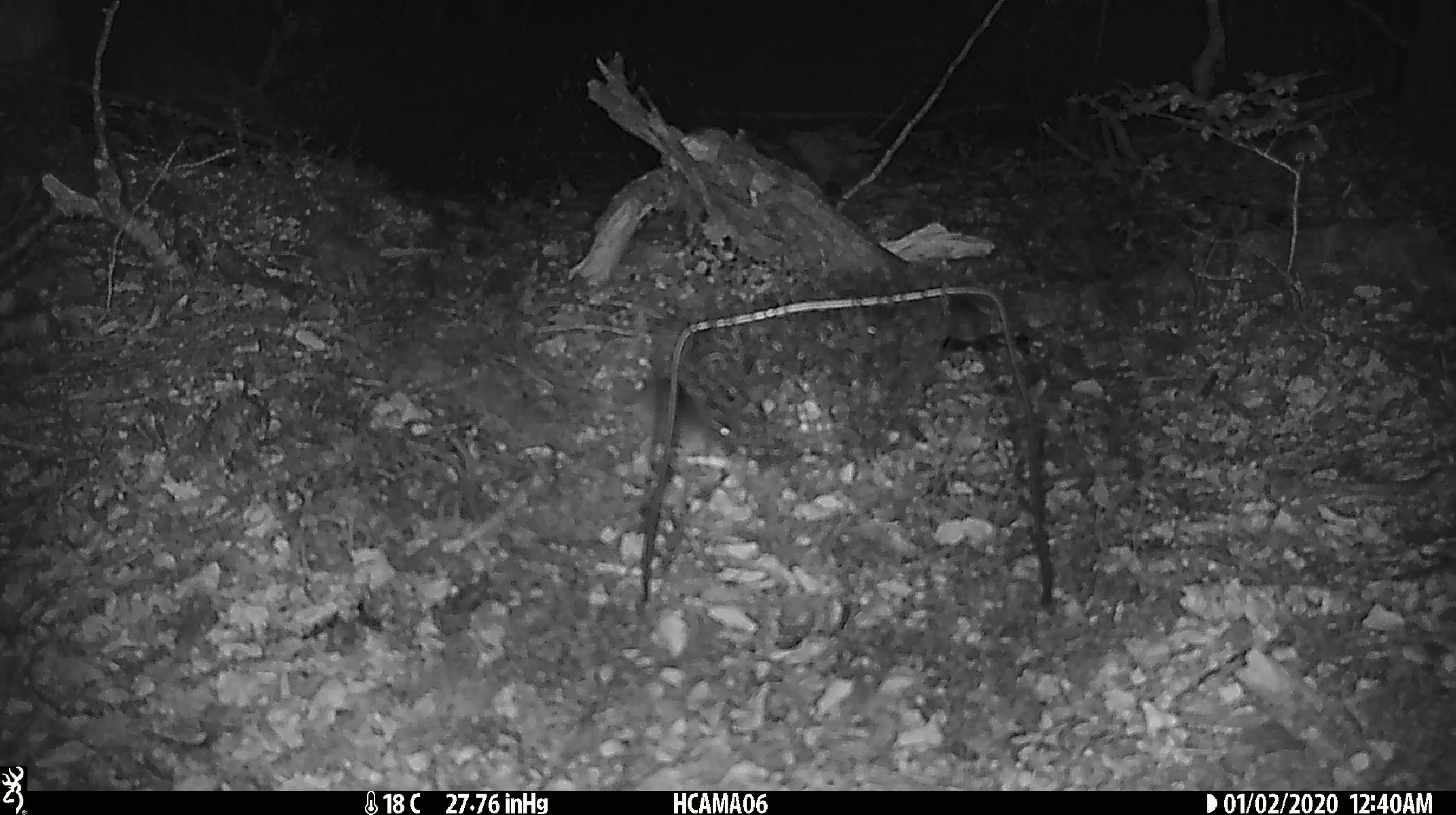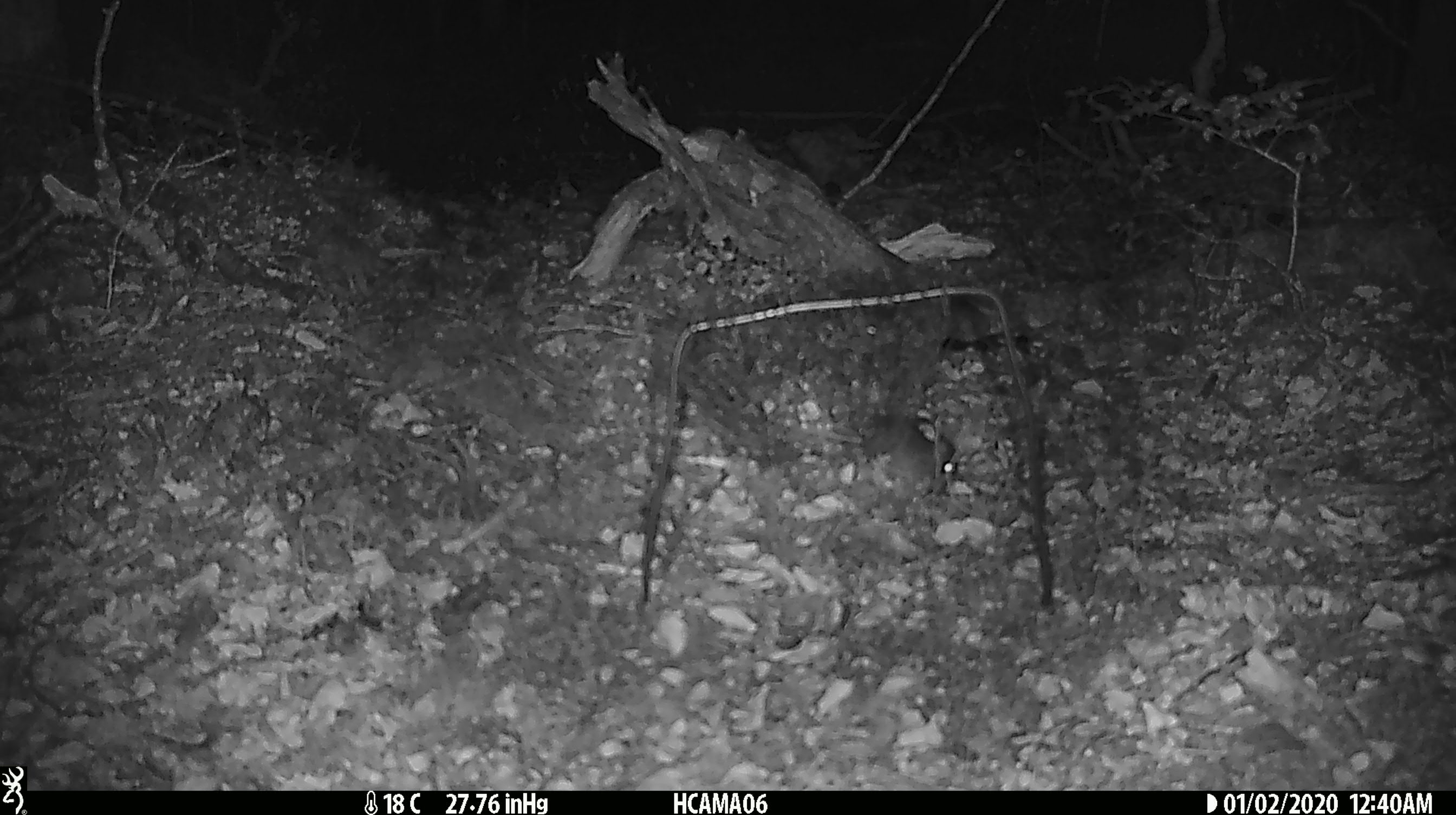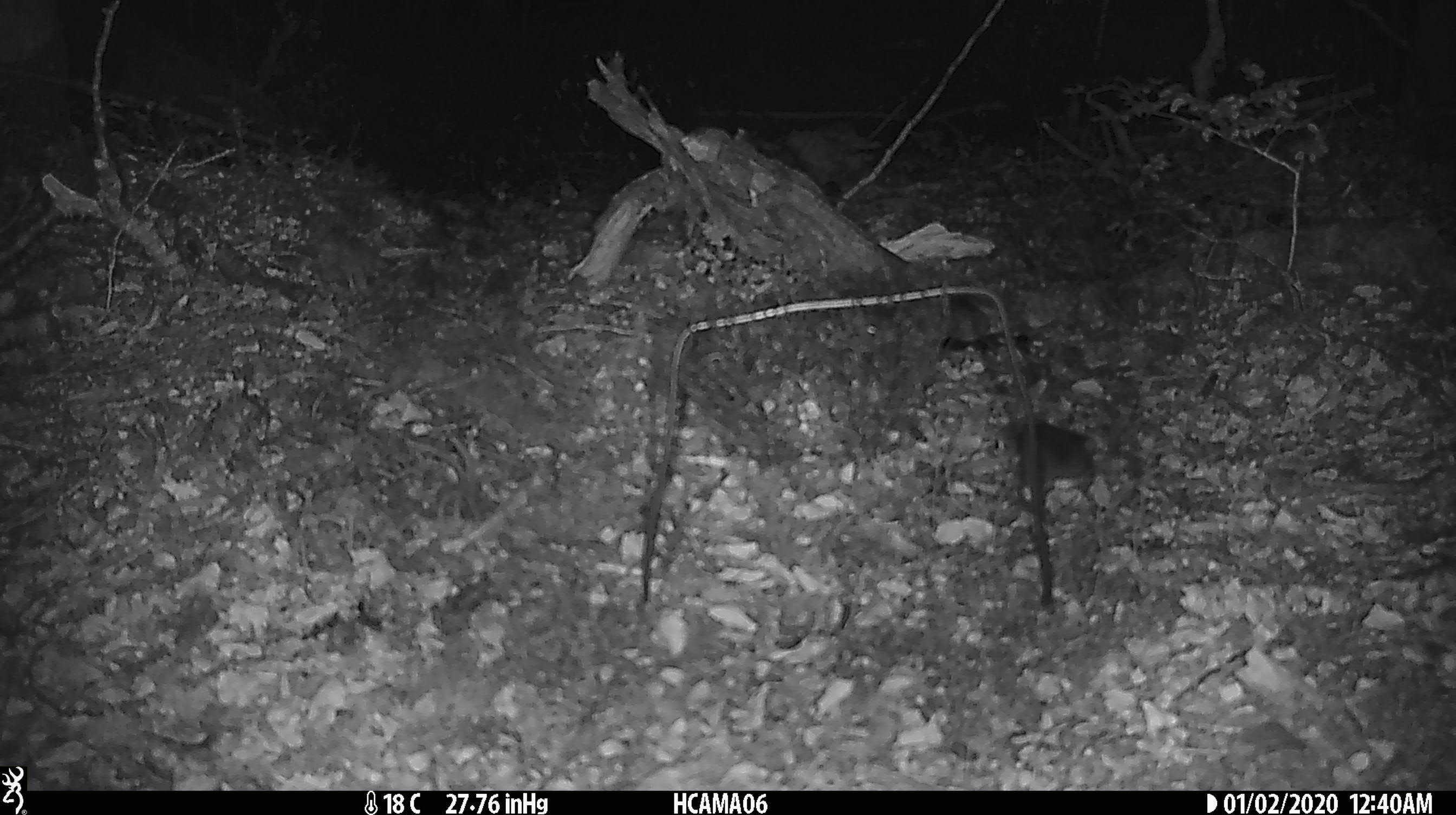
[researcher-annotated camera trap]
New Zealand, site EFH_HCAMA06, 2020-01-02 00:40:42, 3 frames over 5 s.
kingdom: Animalia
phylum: Chordata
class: Mammalia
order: Rodentia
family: Muridae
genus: Mus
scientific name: Mus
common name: mouse